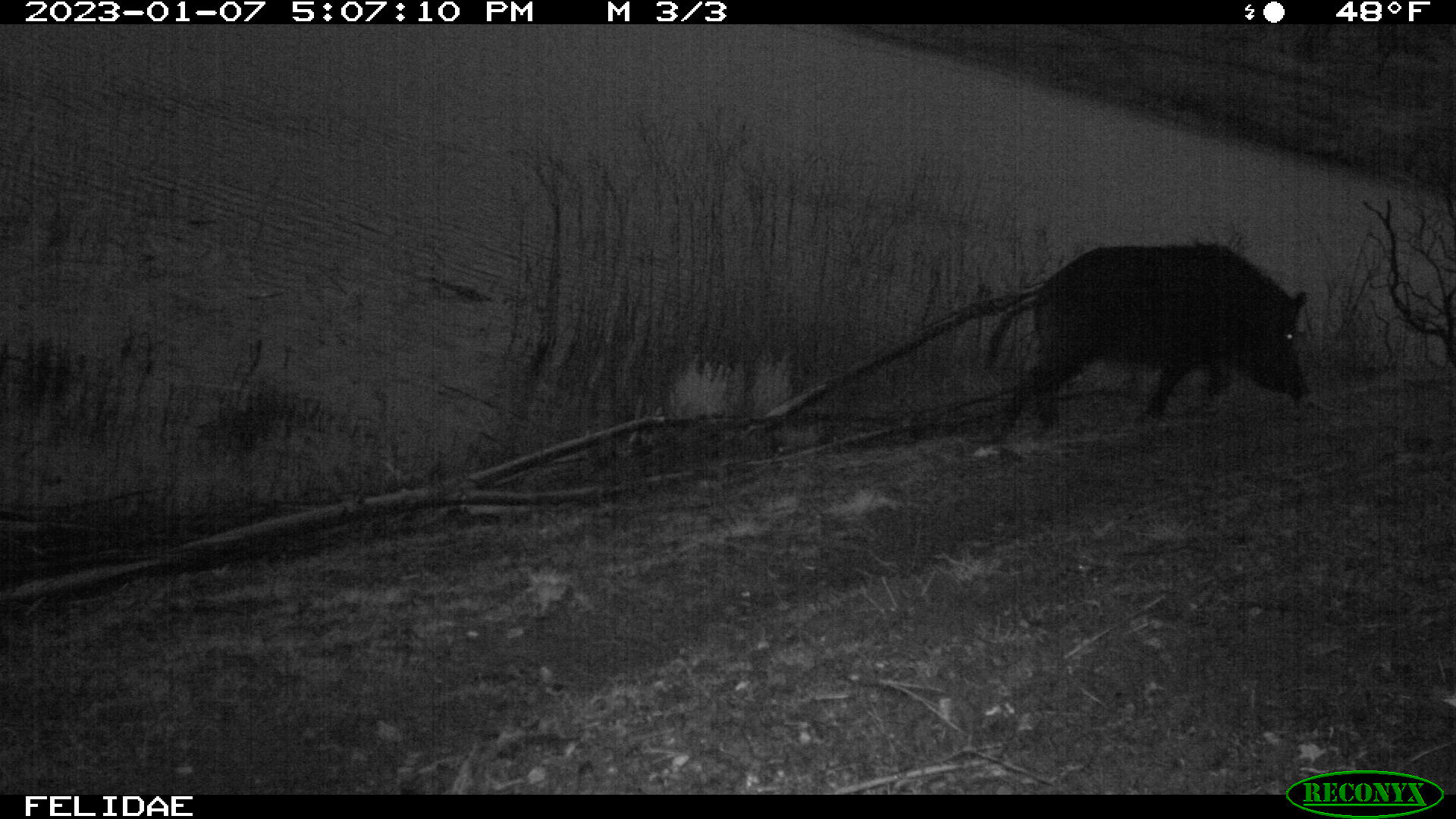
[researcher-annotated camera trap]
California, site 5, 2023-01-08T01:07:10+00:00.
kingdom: Animalia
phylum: Chordata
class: Mammalia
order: Artiodactyla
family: Suidae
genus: Sus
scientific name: Sus scrofa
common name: wild boar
Wild boar (Sus scrofa).